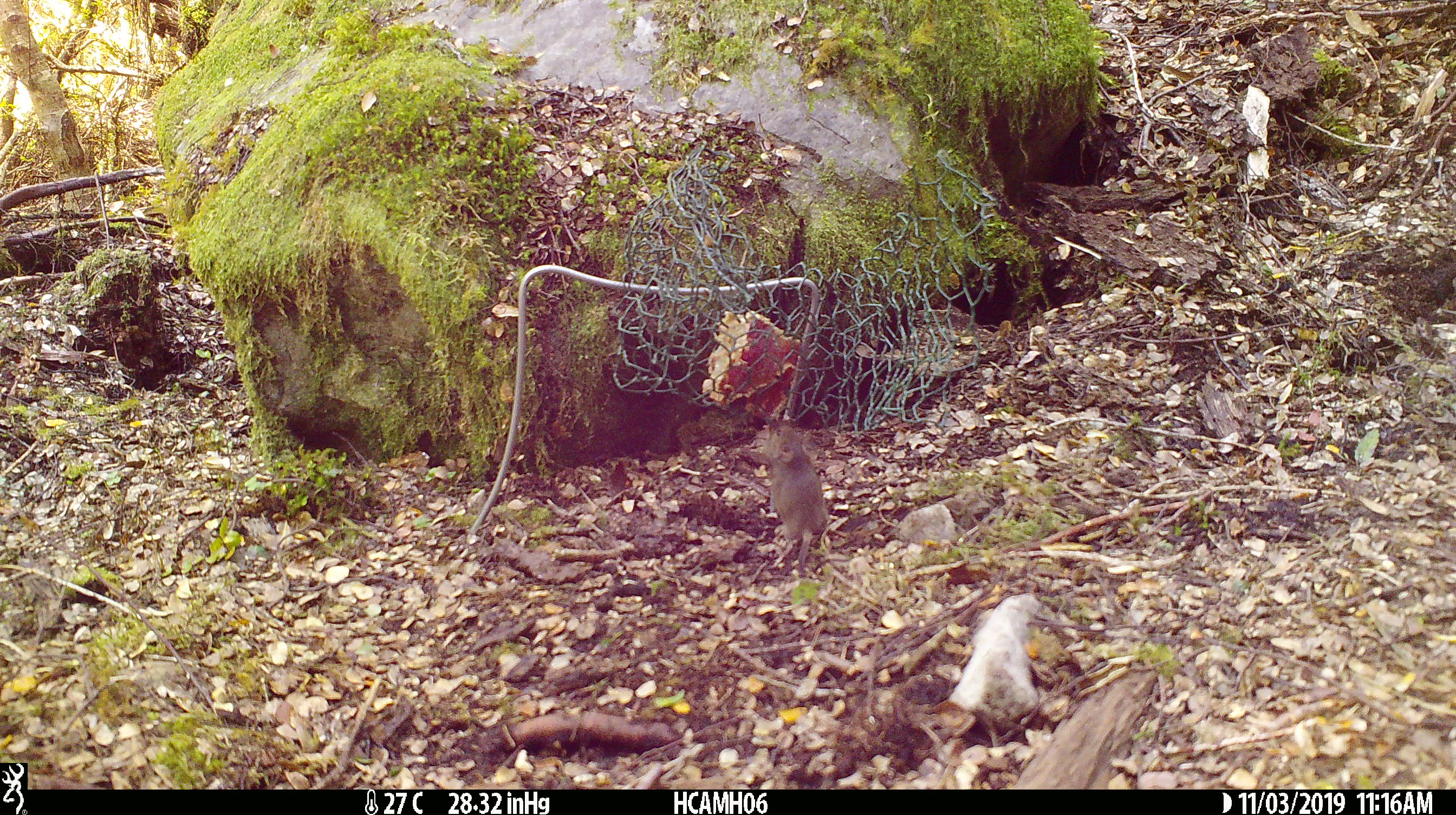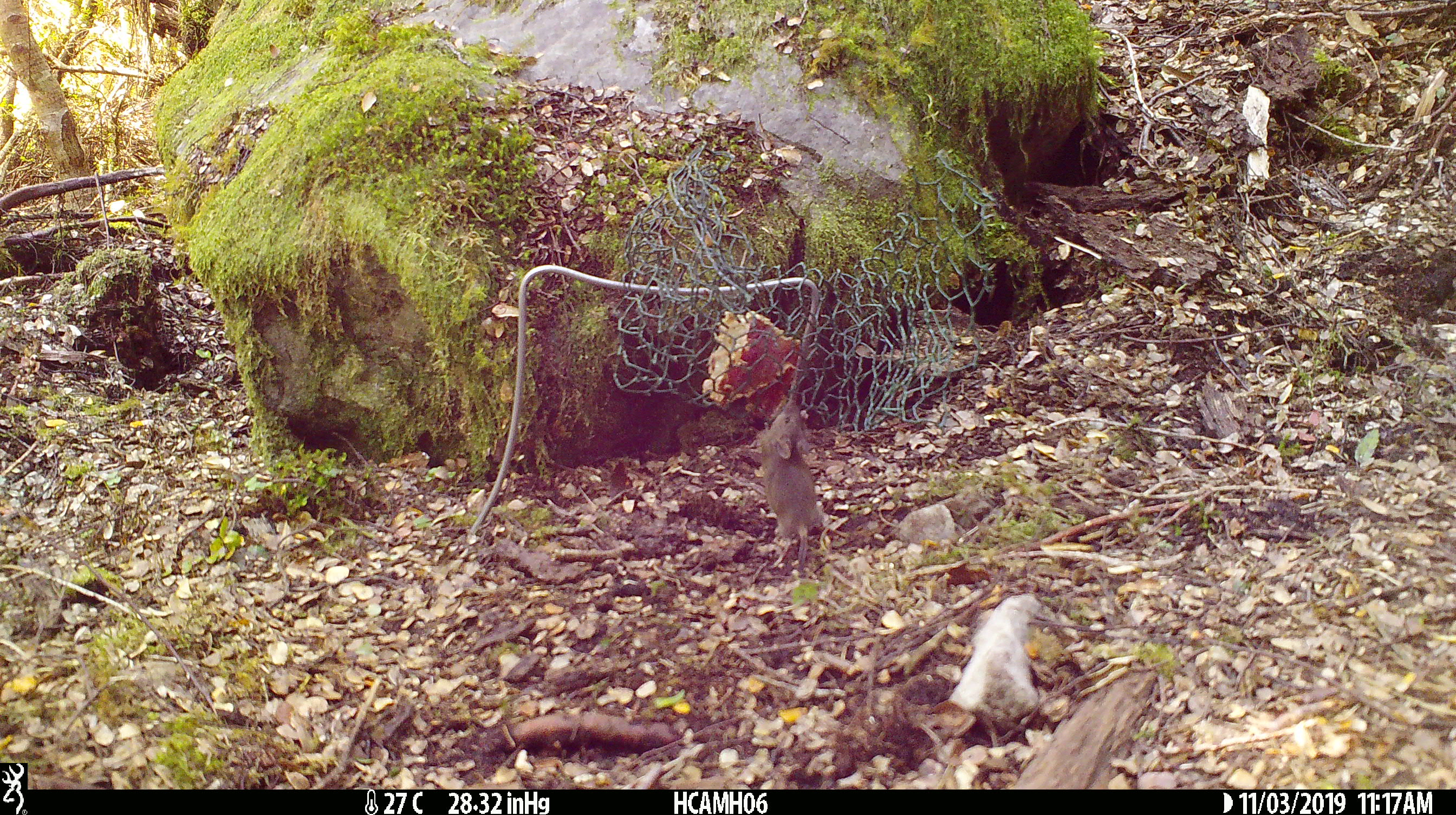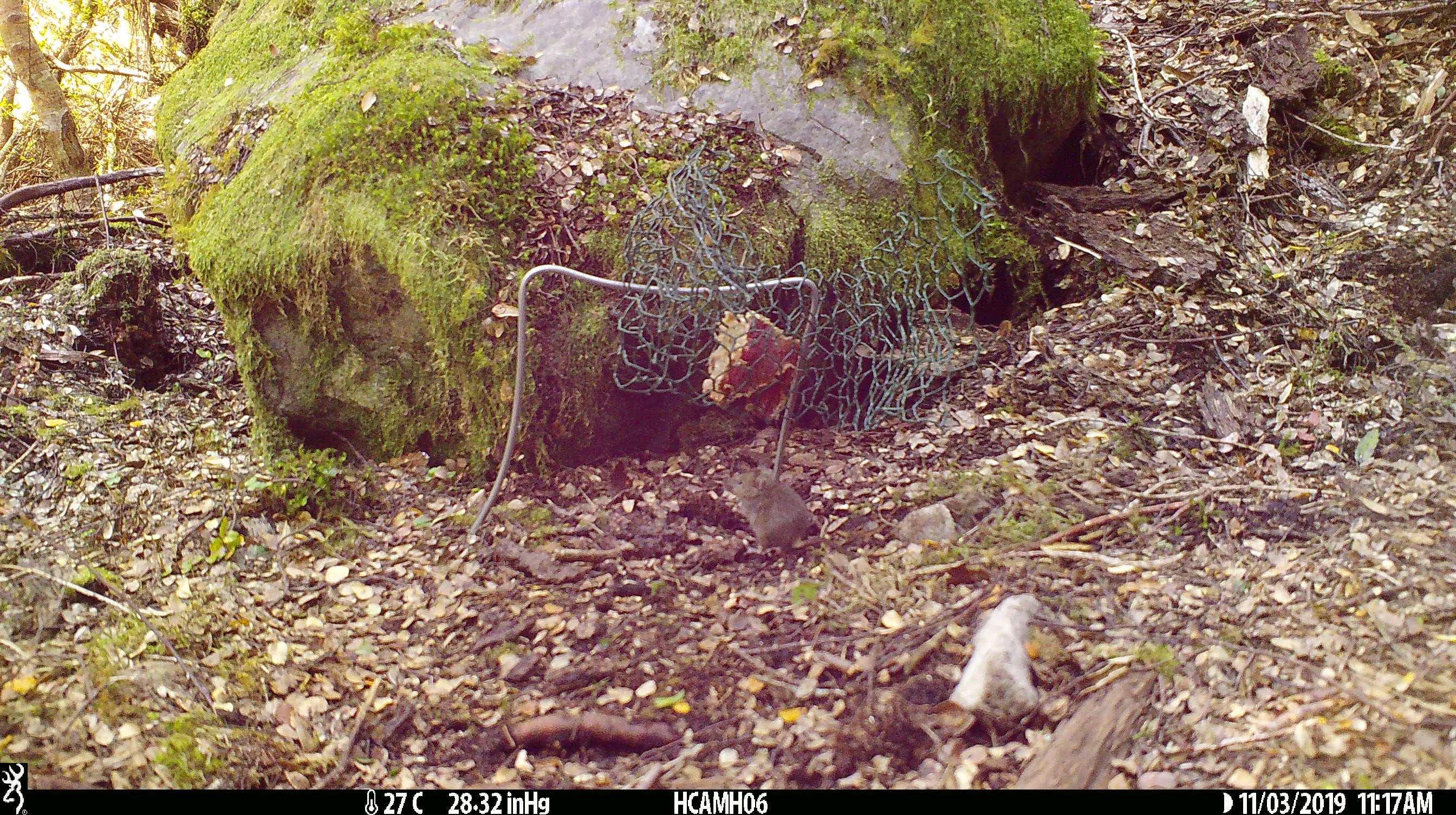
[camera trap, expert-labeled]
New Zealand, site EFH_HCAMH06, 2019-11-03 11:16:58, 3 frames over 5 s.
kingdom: Animalia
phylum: Chordata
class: Mammalia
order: Rodentia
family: Muridae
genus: Mus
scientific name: Mus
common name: mouse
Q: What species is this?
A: Mouse (Mus).